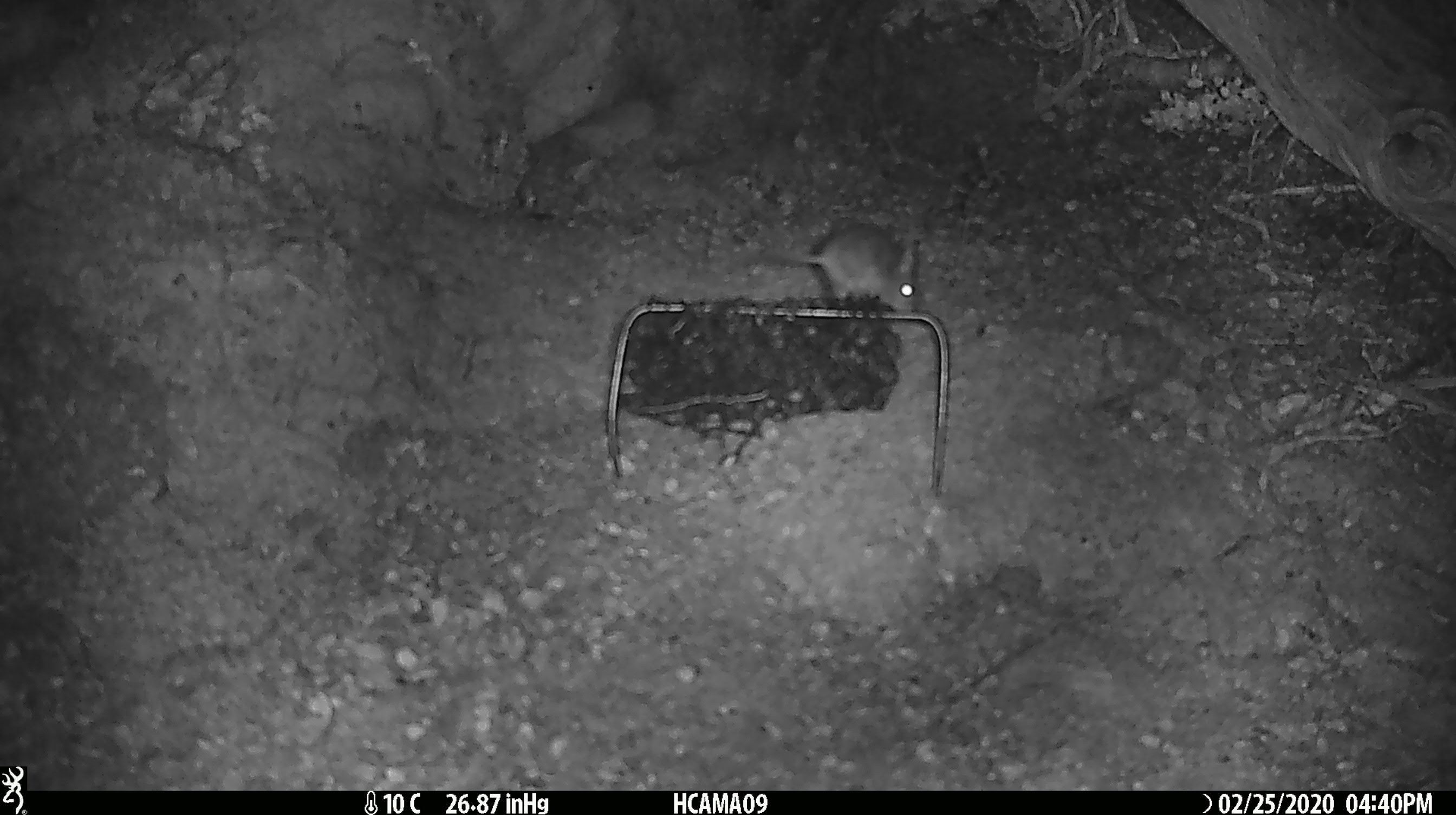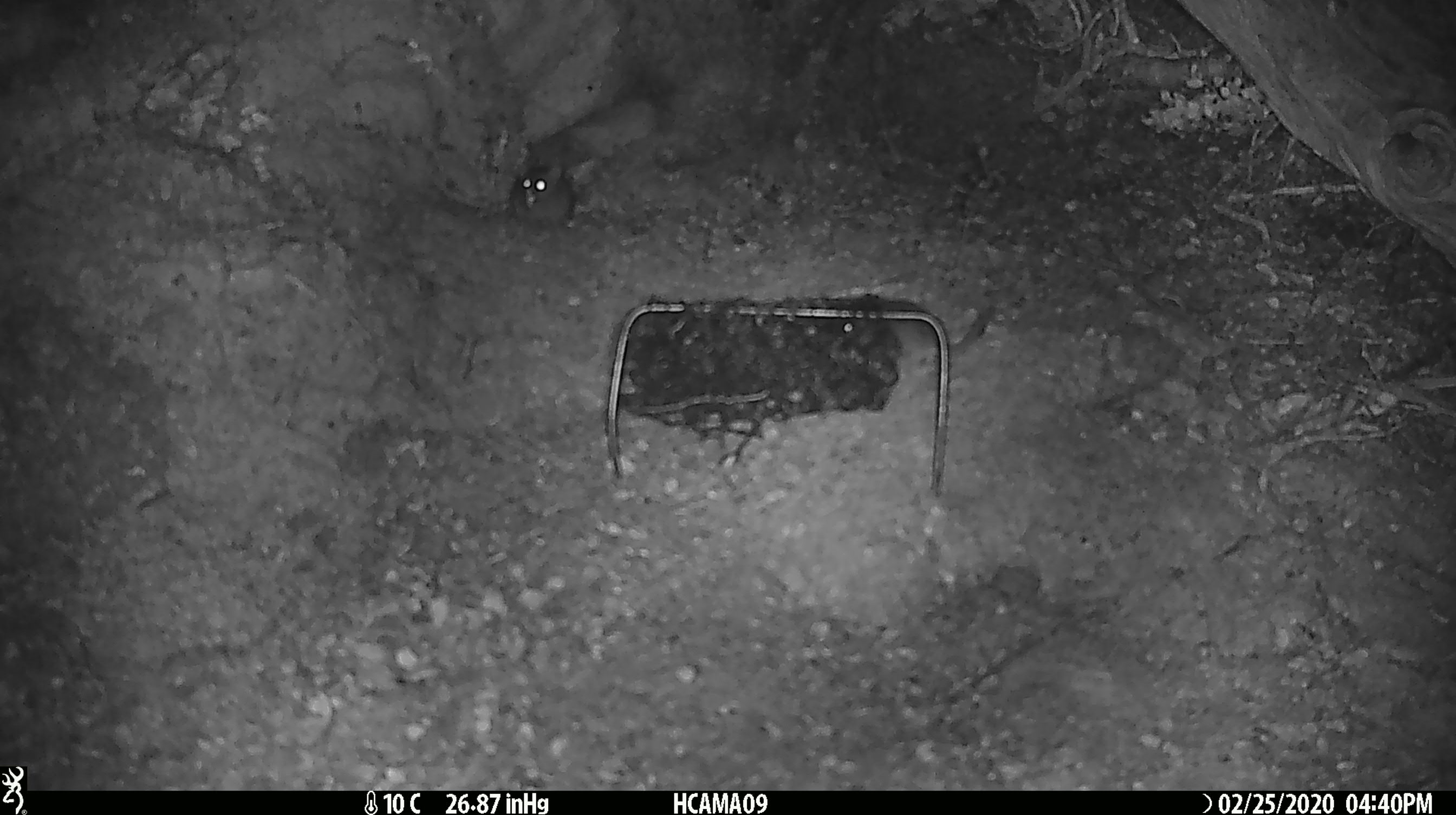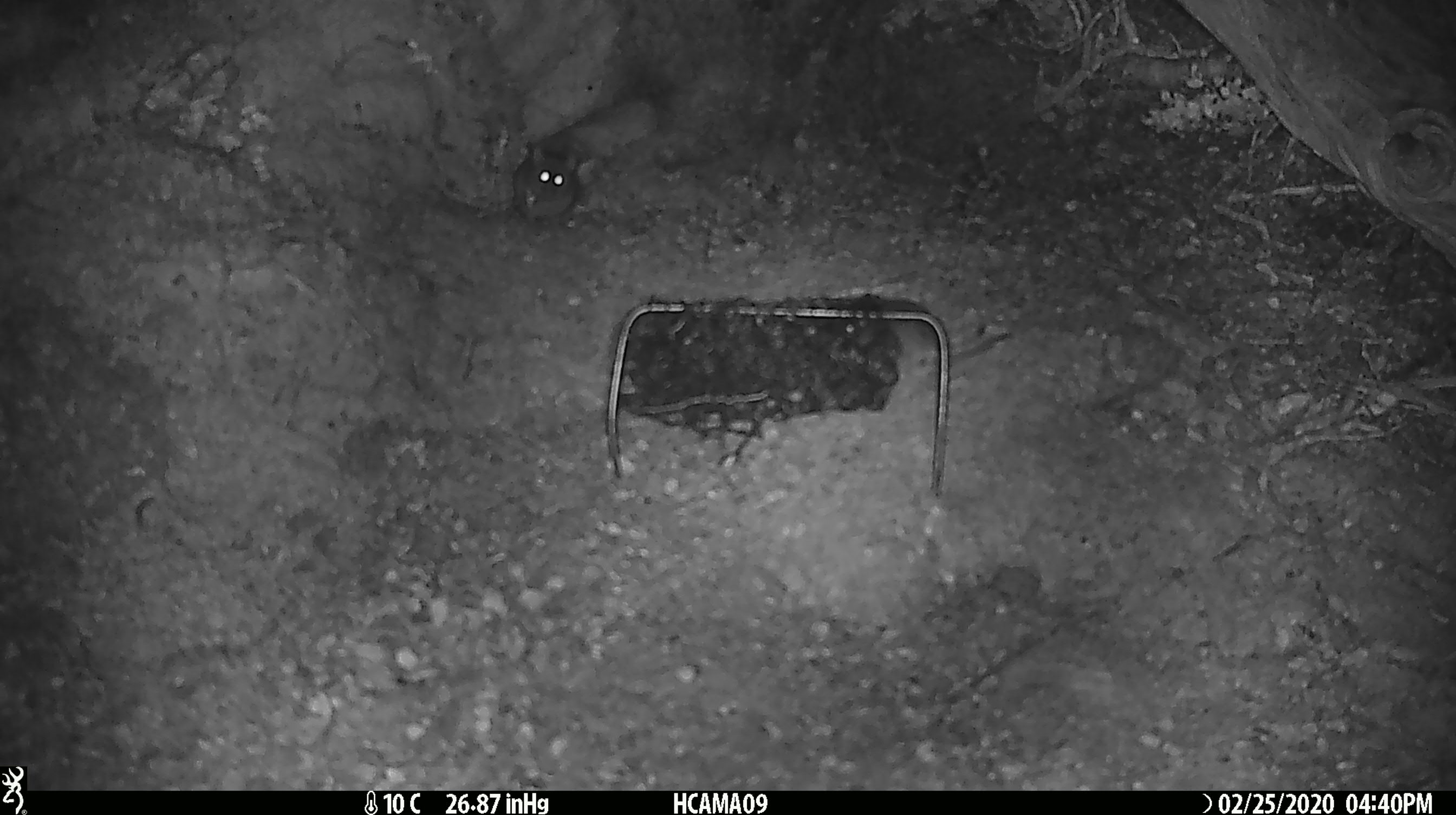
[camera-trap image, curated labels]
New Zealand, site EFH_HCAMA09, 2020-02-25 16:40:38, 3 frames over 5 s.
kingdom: Animalia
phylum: Chordata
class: Mammalia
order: Rodentia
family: Muridae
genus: Mus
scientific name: Mus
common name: mouse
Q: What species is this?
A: Mouse (Mus).